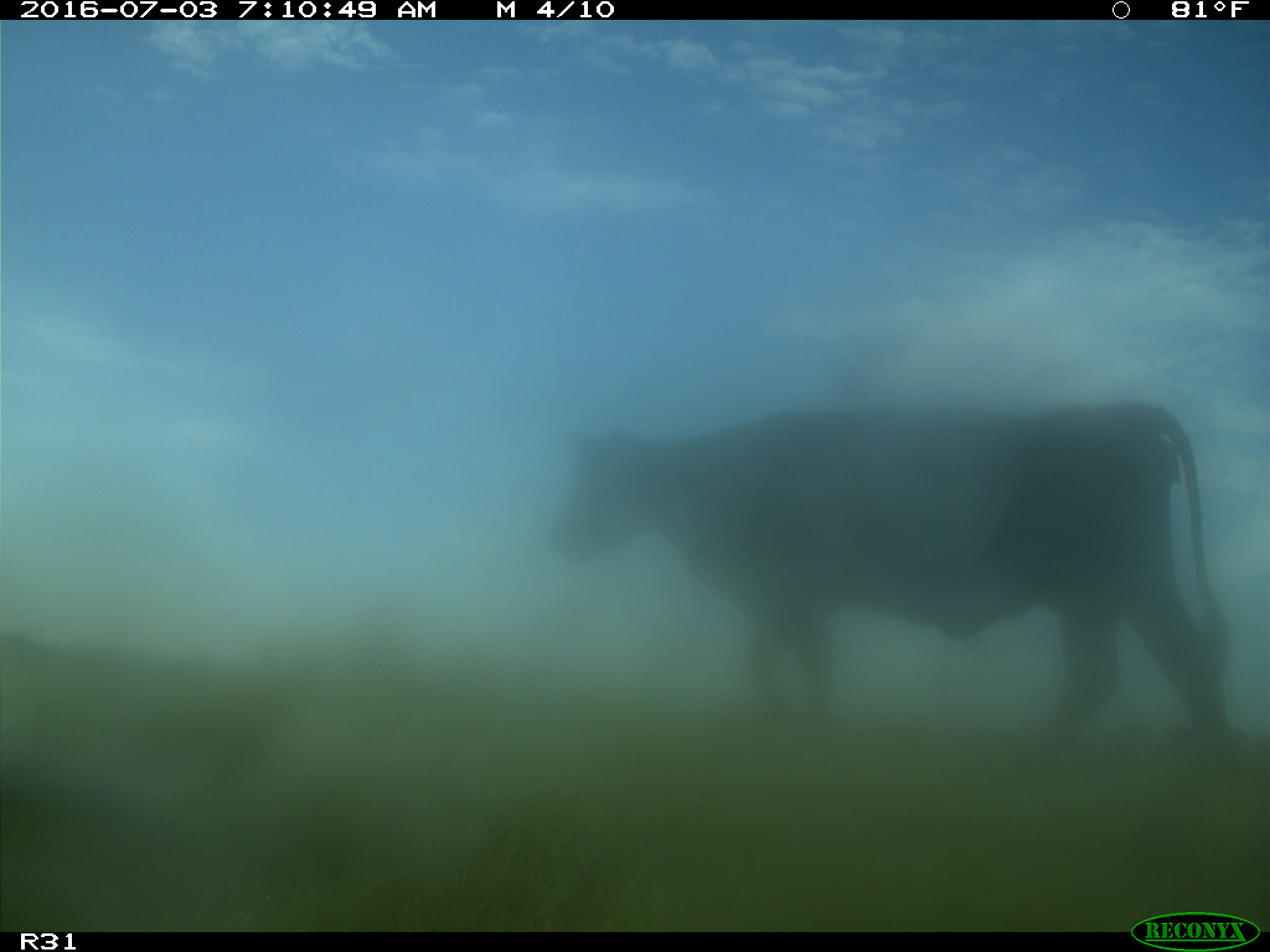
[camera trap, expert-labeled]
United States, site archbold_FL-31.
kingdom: Animalia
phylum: Chordata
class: Mammalia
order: Artiodactyla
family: Bovidae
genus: Bos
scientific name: Bos taurus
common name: domestic cow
Bos taurus (domestic cow).